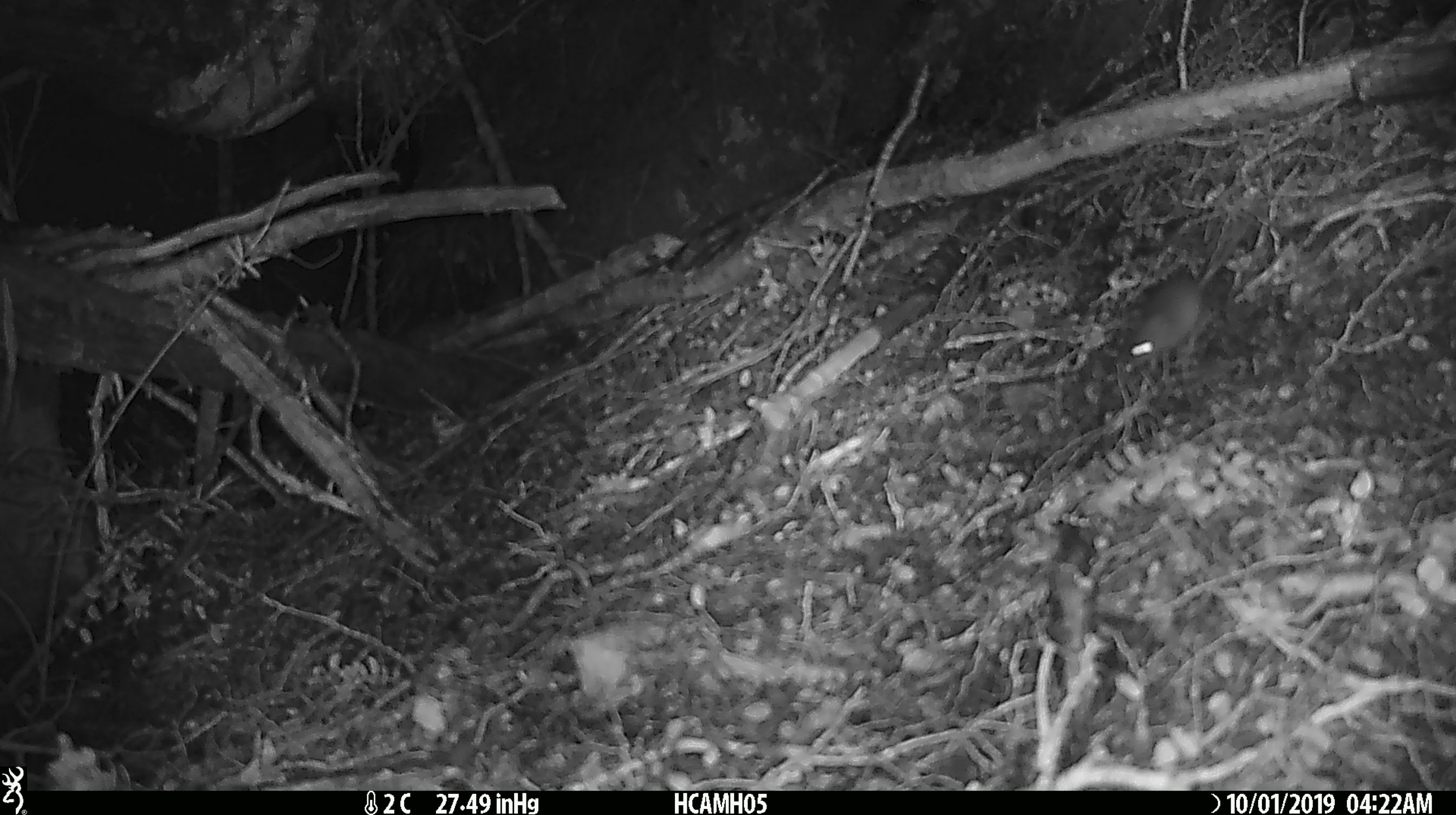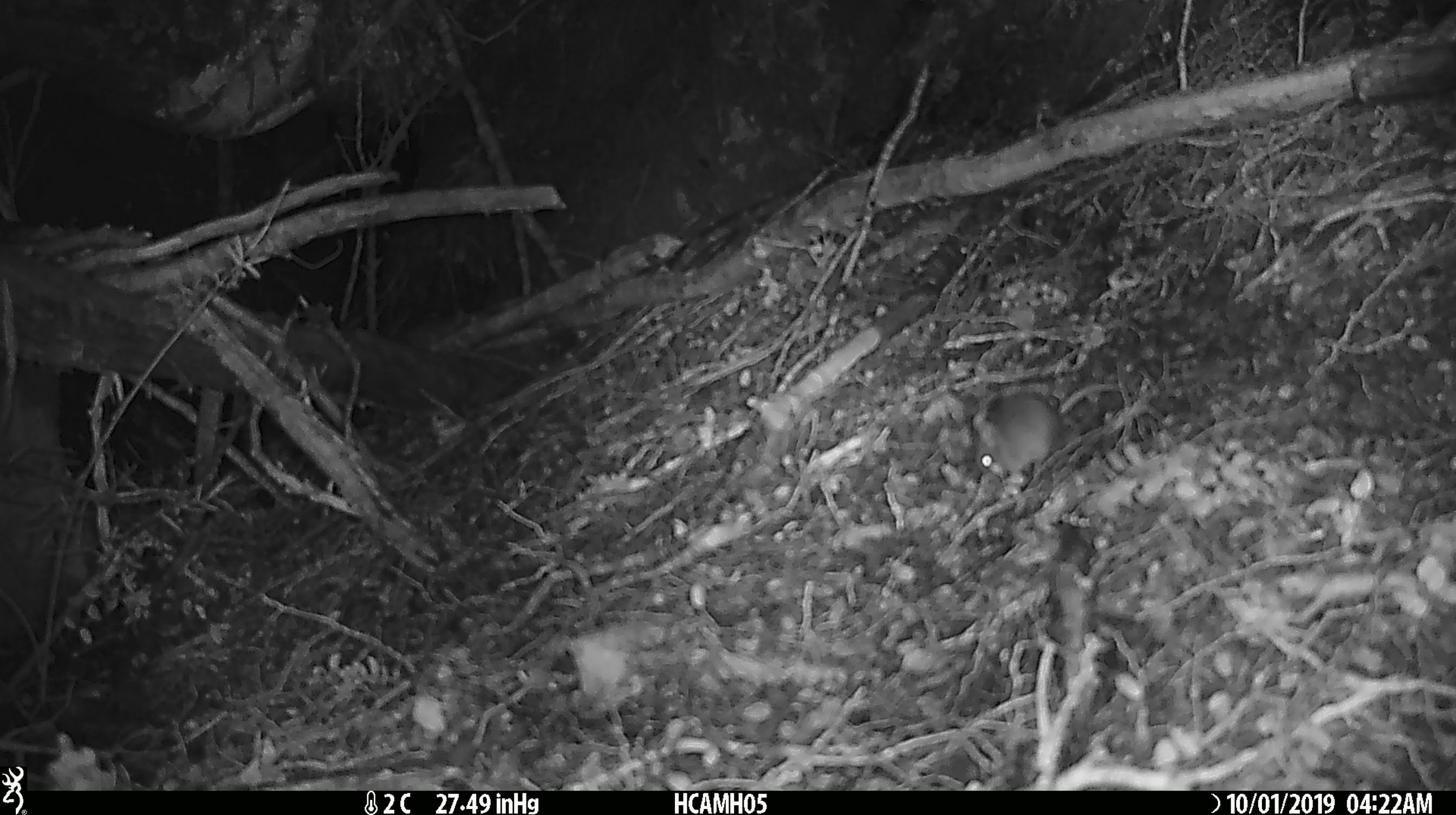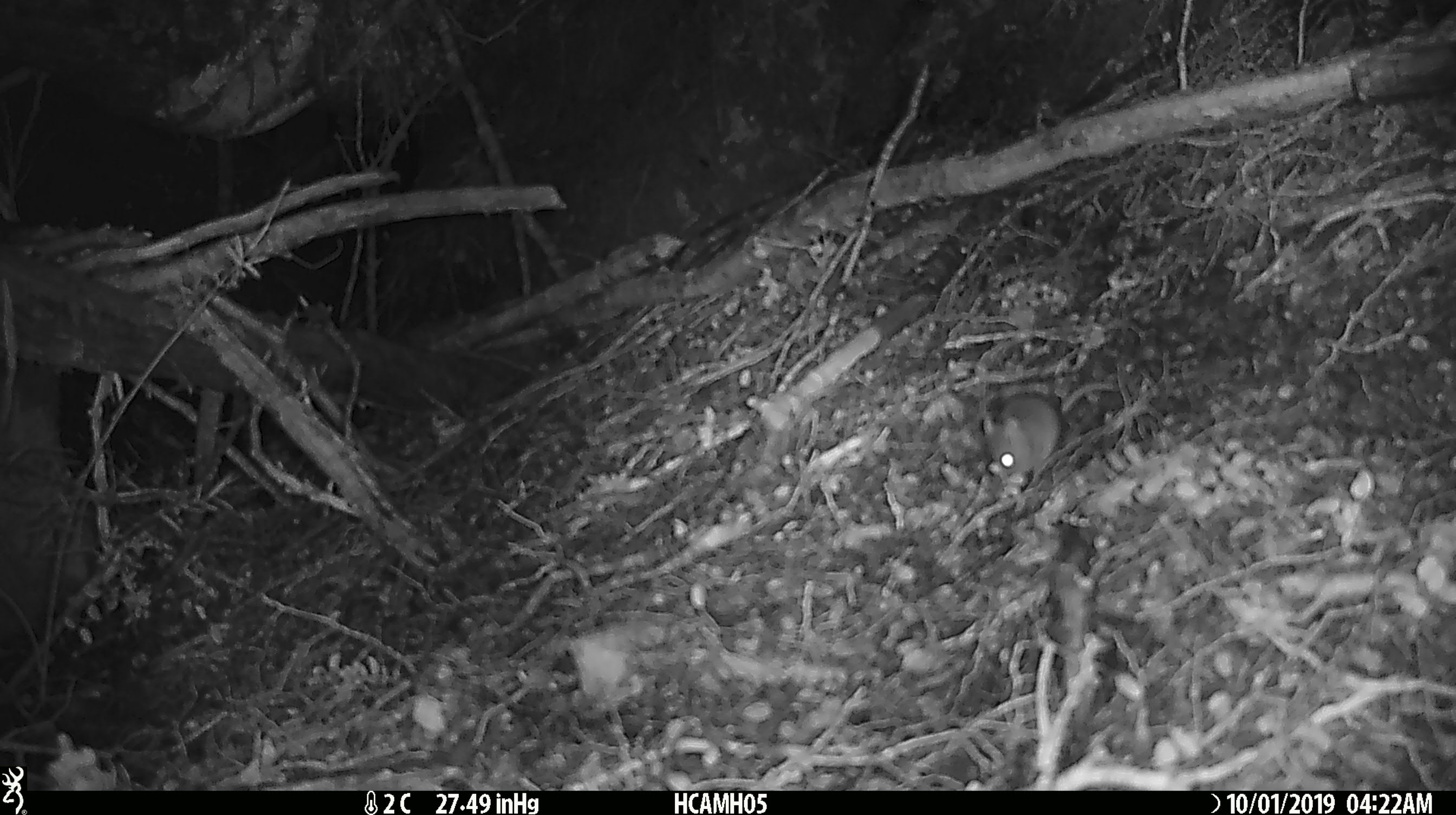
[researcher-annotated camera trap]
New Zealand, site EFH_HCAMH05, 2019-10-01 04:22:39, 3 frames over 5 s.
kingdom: Animalia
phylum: Chordata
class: Mammalia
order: Rodentia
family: Muridae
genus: Mus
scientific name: Mus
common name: mouse